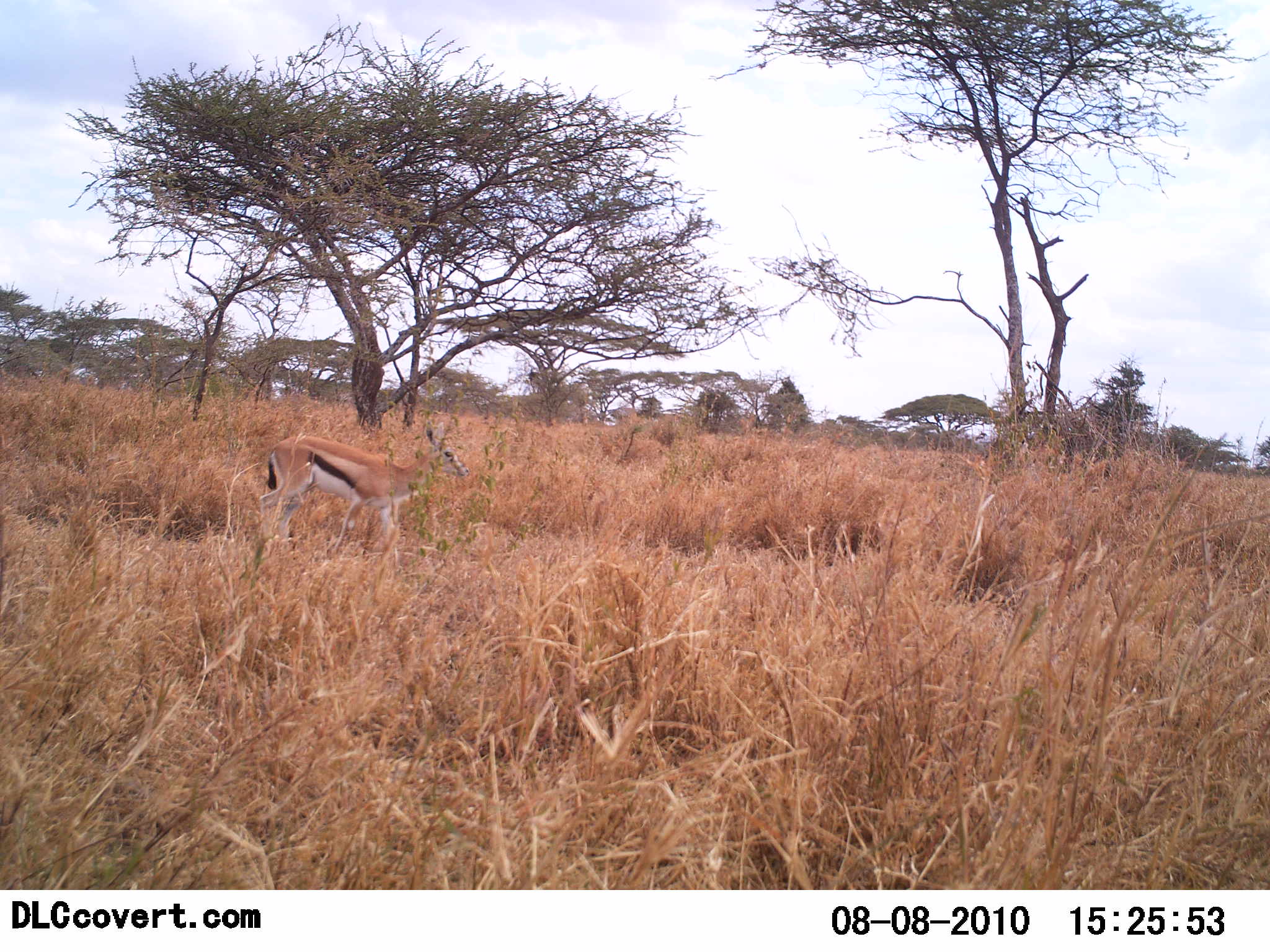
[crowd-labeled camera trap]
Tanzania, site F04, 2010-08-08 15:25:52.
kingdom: Animalia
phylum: Chordata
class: Mammalia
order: Artiodactyla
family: Bovidae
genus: Eudorcas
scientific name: Eudorcas thomsonii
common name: thomson's gazelle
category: gazellethomsons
Gazellethomsons (thomson's gazelle) (Eudorcas thomsonii), count 1. Behavior (volunteer vote fractions): standing 83%, resting 0%, moving 17%, interacting 0%. Young present (vote fraction): 0%. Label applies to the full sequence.